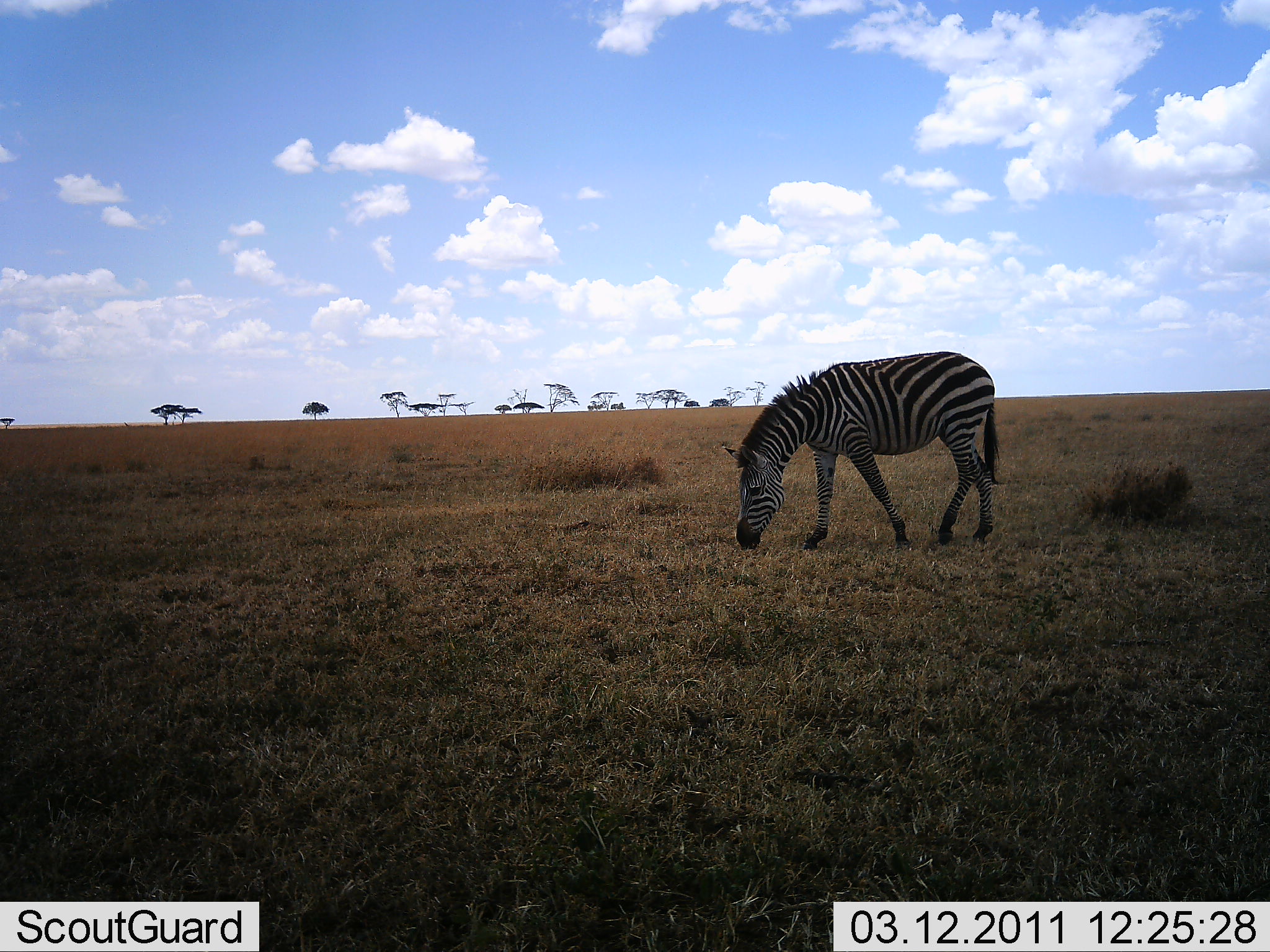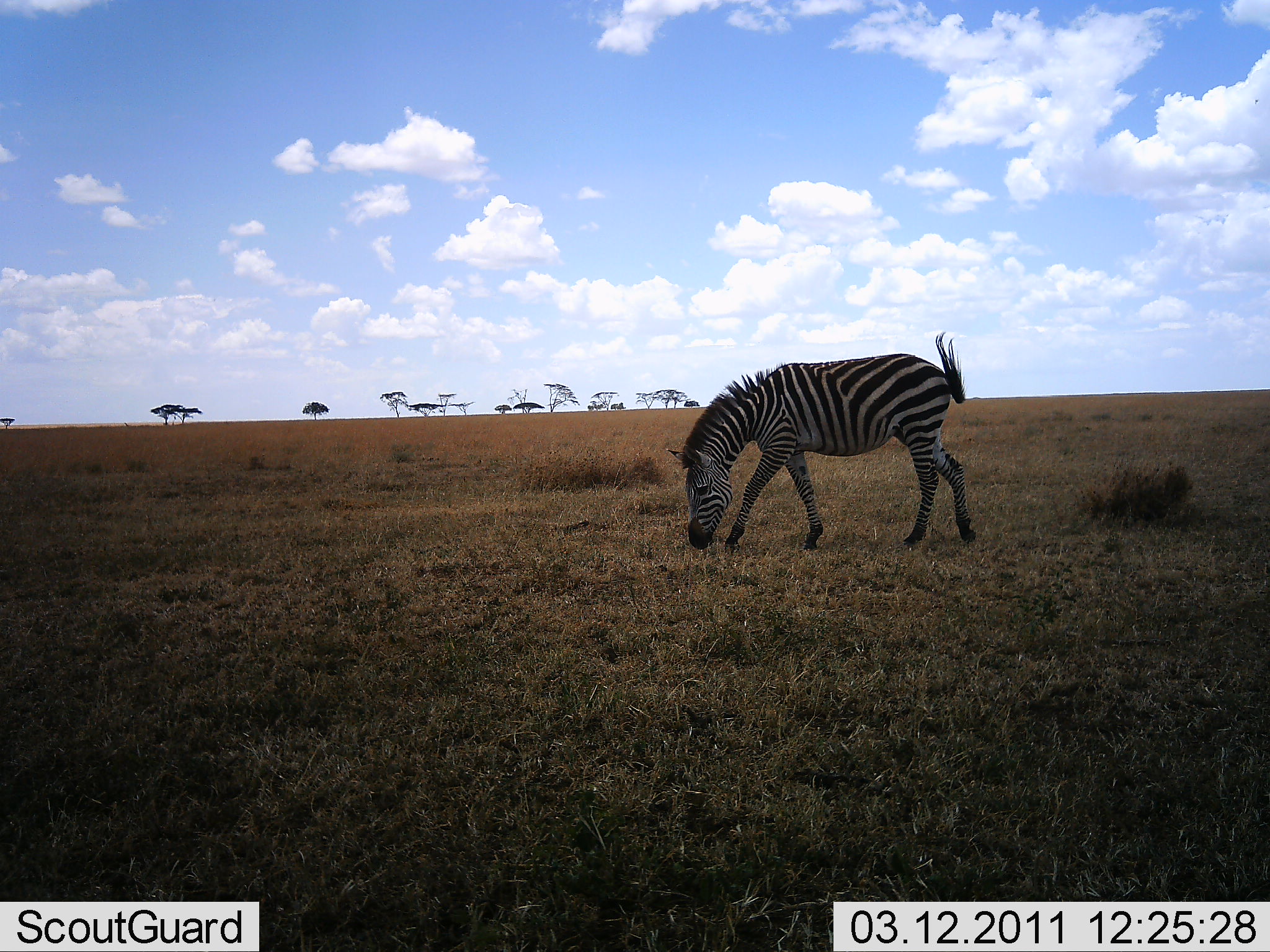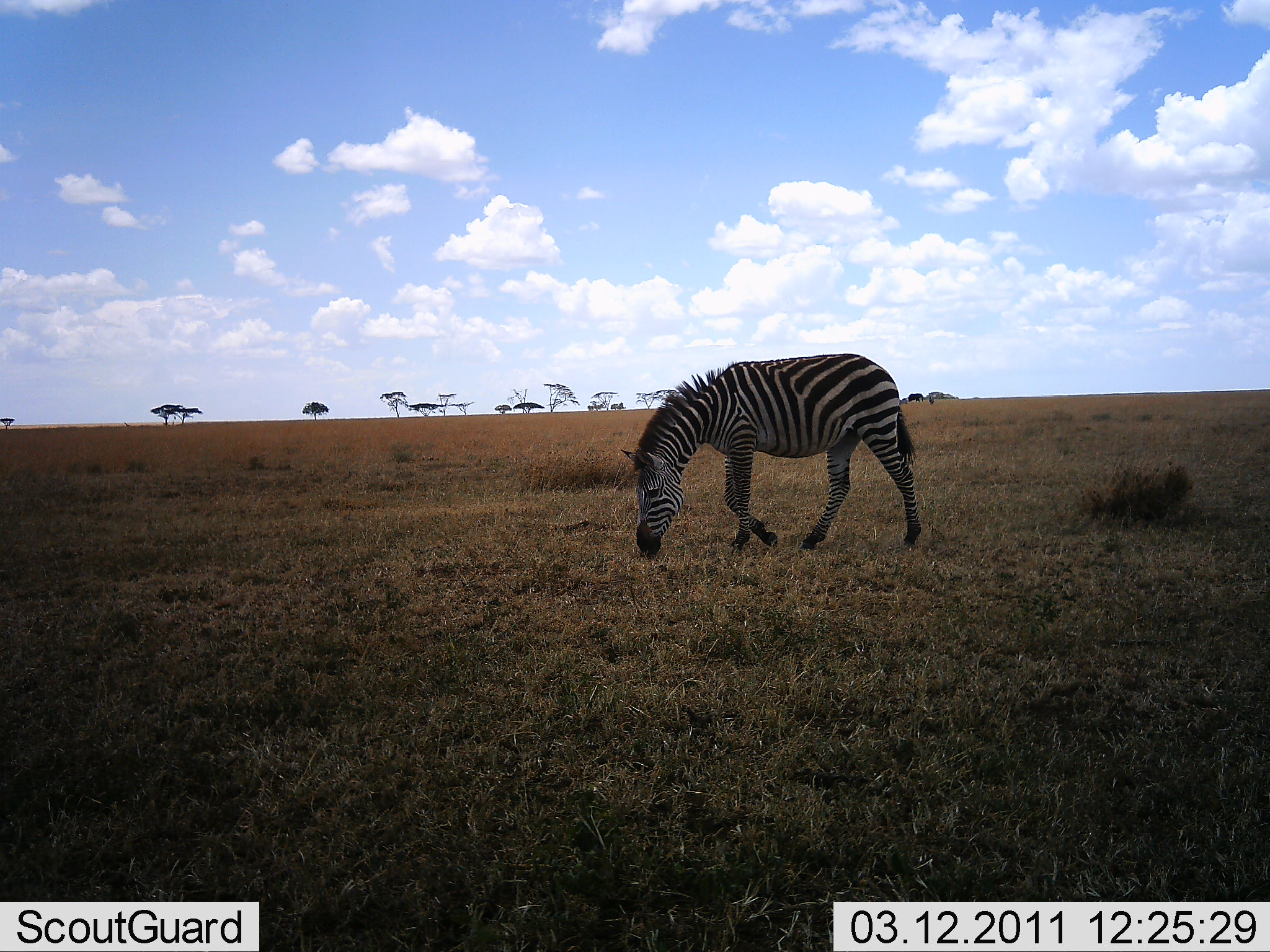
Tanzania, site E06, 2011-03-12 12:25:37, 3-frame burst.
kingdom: Animalia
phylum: Chordata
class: Mammalia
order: Perissodactyla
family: Equidae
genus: Equus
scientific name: Equus quagga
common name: plains zebra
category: zebra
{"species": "zebra (plains zebra) (Equus quagga)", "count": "1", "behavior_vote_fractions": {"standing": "10%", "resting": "0%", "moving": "40%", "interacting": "0%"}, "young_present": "0%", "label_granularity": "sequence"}